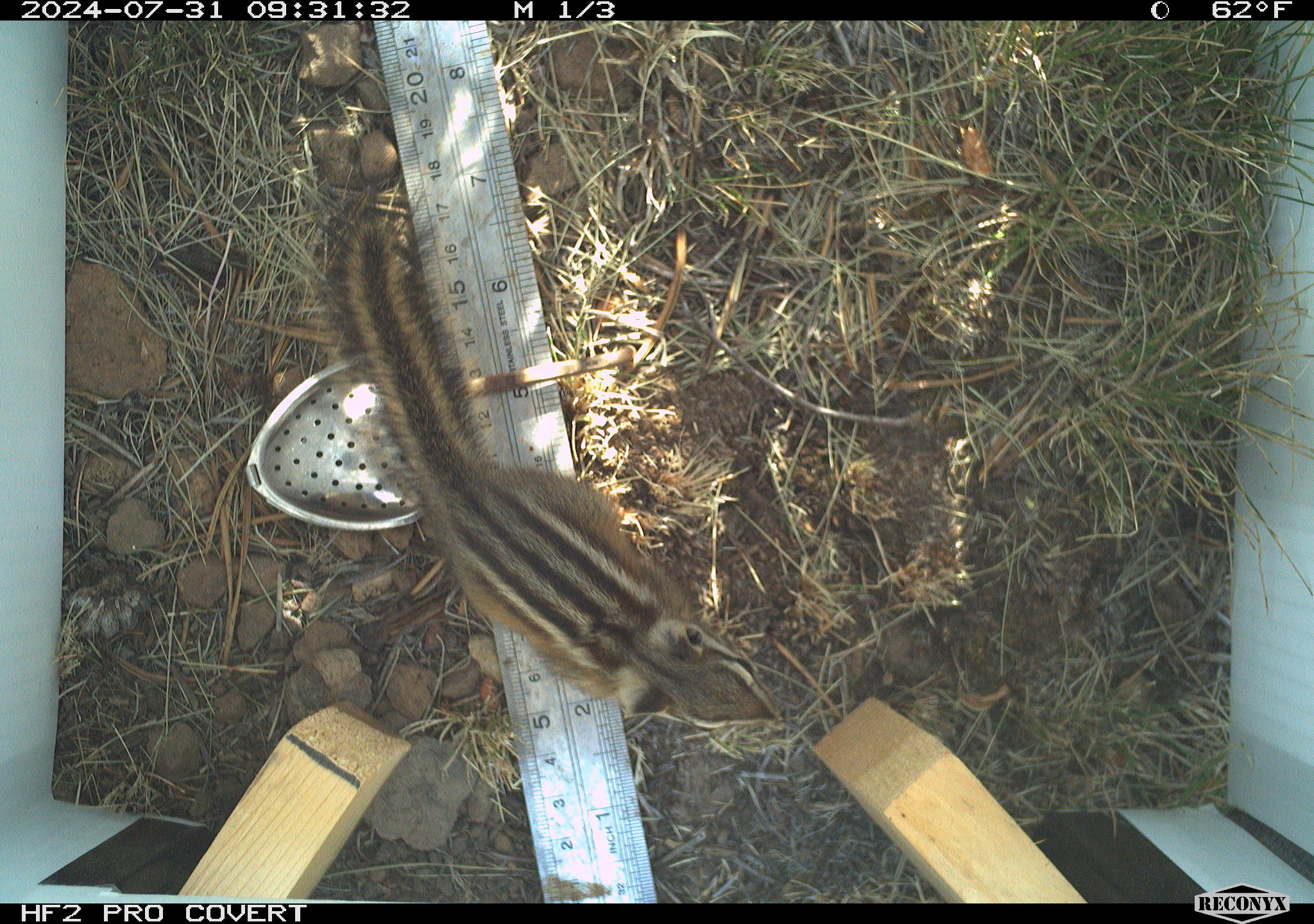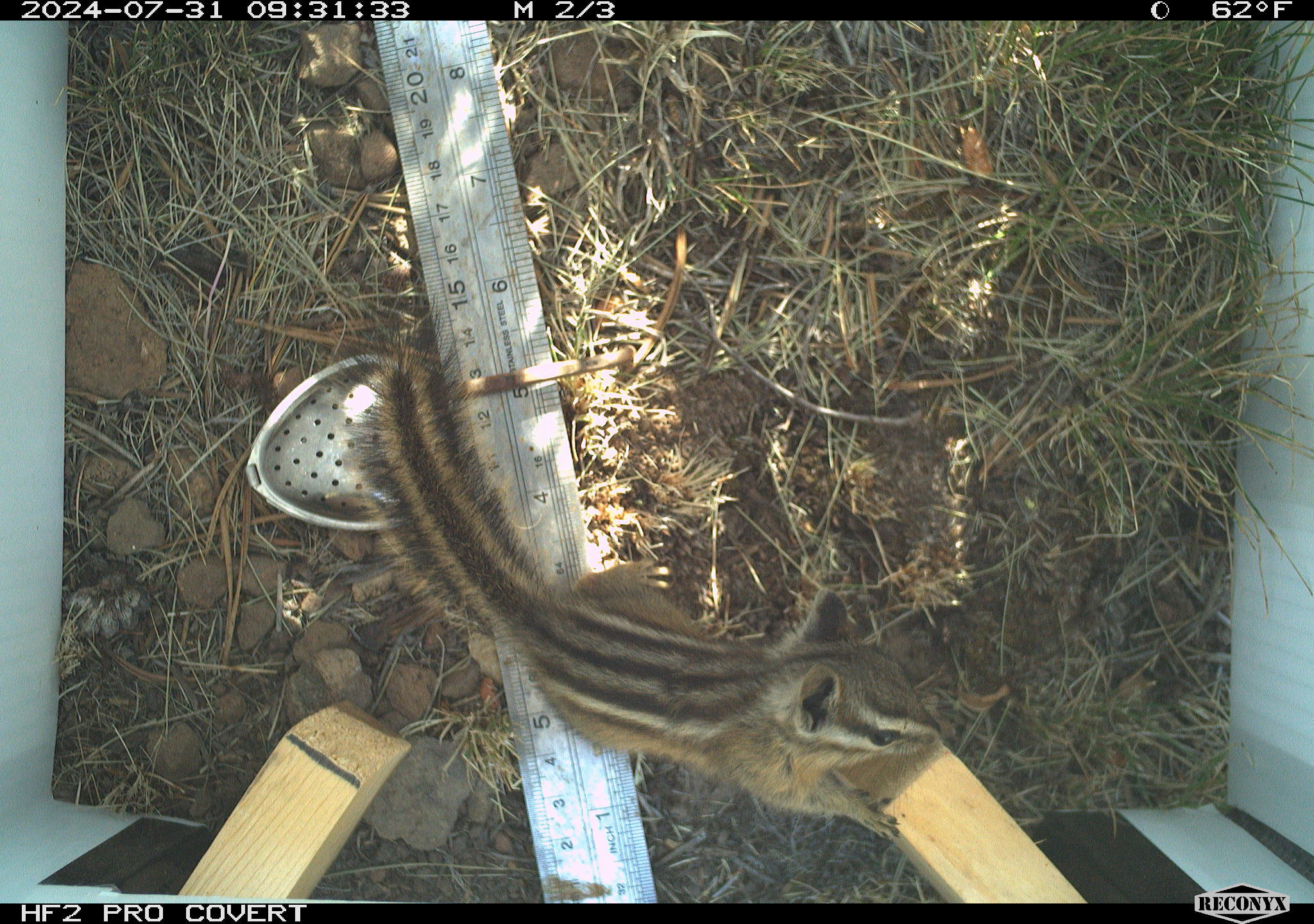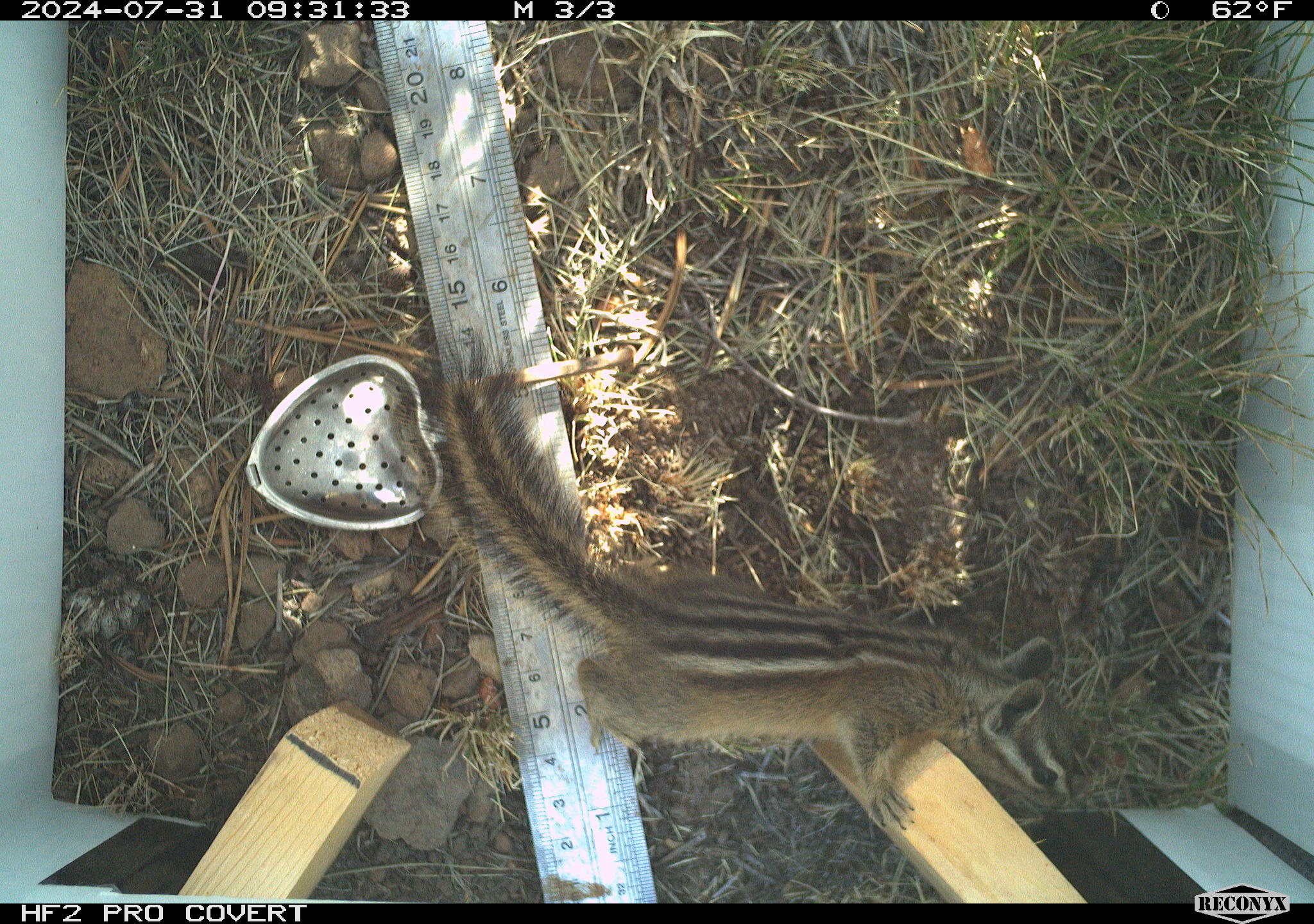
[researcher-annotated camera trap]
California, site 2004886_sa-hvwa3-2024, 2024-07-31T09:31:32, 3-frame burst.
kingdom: Animalia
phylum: Chordata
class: Mammalia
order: Rodentia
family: Sciuridae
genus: Neotamias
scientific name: Neotamias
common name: western chipmunks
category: neotamias species